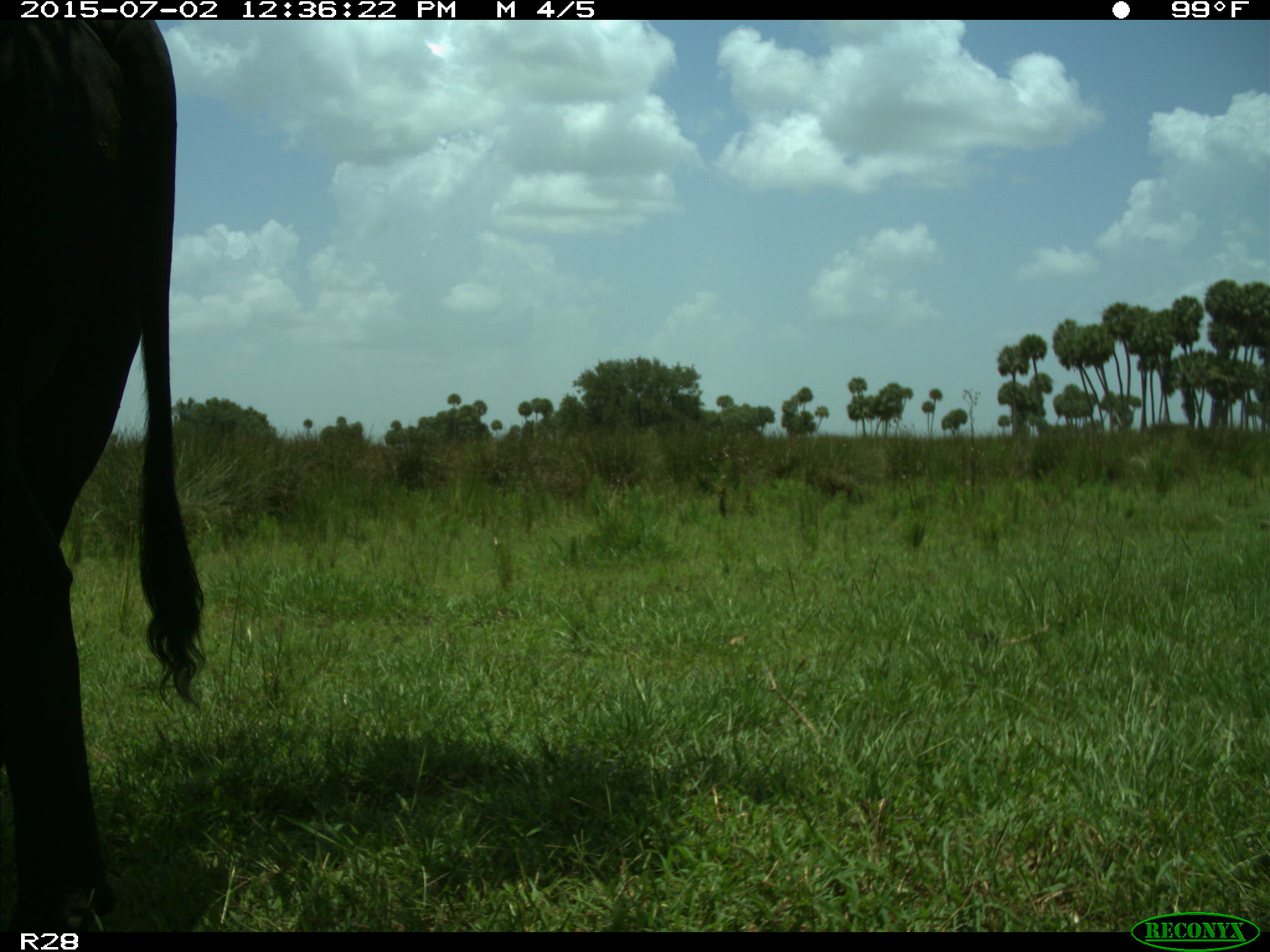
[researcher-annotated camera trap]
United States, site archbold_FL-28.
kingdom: Animalia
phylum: Chordata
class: Mammalia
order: Artiodactyla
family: Bovidae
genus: Bos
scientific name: Bos taurus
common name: domestic cow